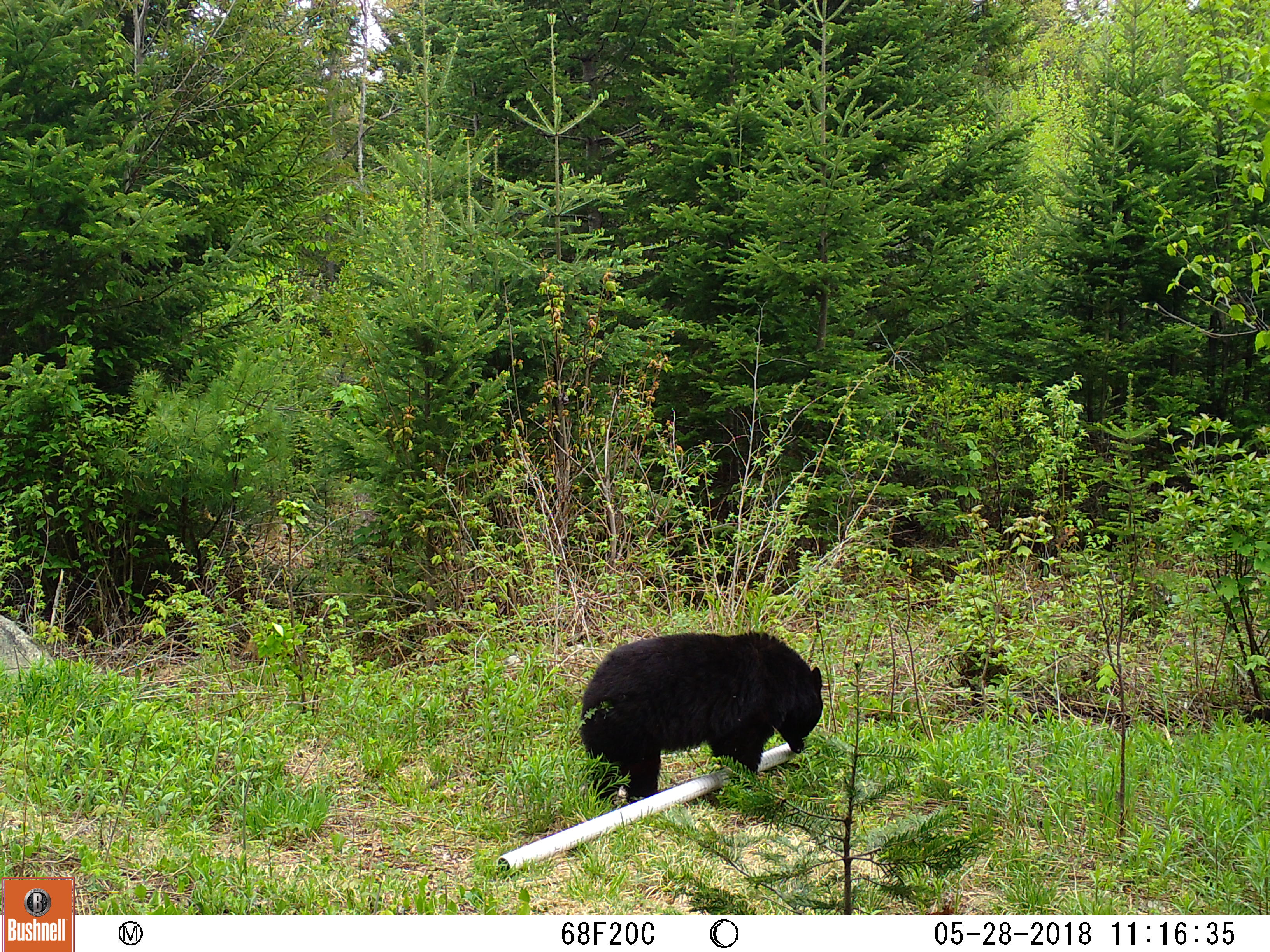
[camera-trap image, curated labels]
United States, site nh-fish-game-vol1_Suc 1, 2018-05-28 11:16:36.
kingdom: Animalia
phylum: Chordata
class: Mammalia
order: Carnivora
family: Ursidae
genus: Ursus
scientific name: Ursus americanus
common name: black bear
Black bear (Ursus americanus).